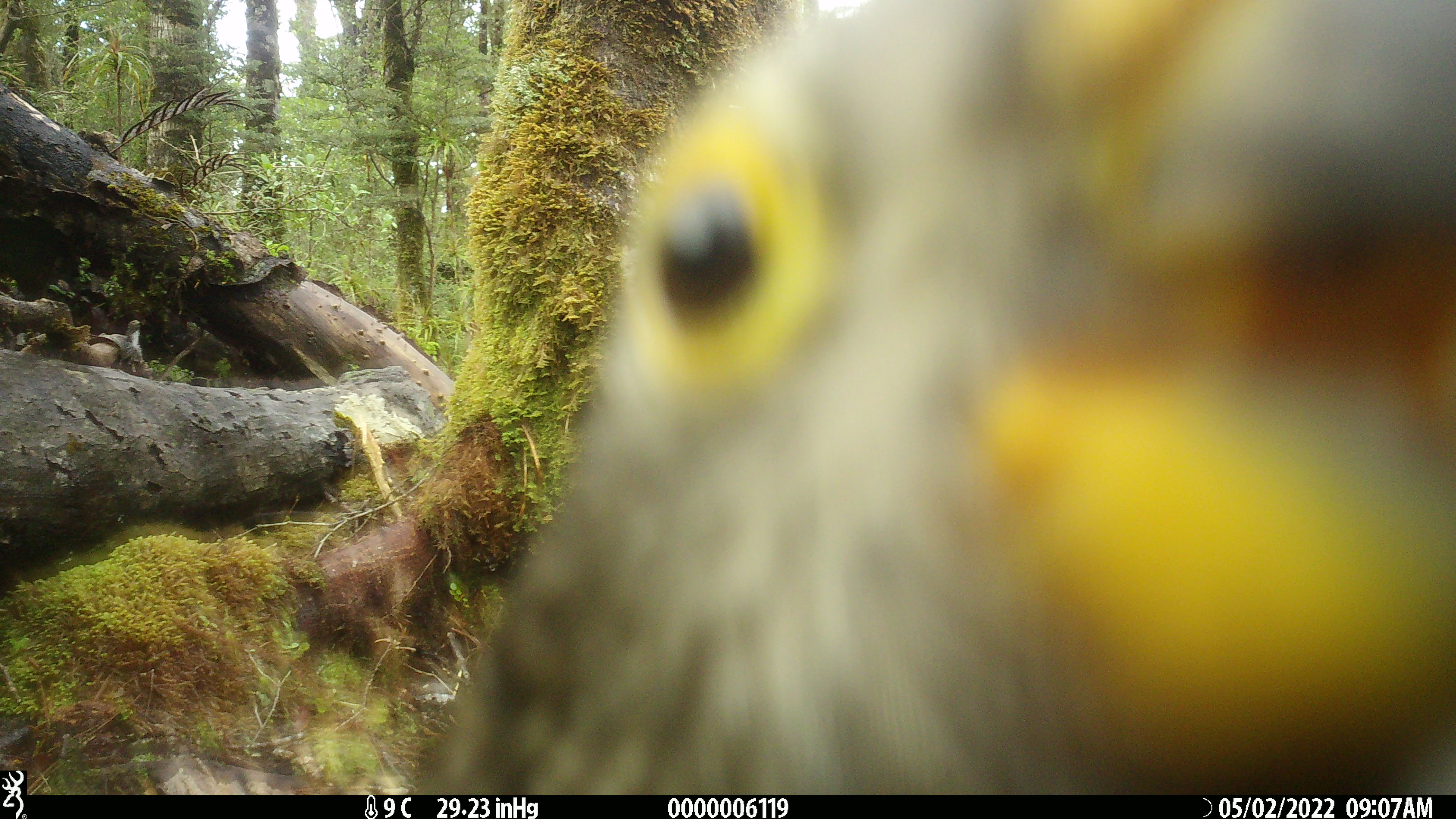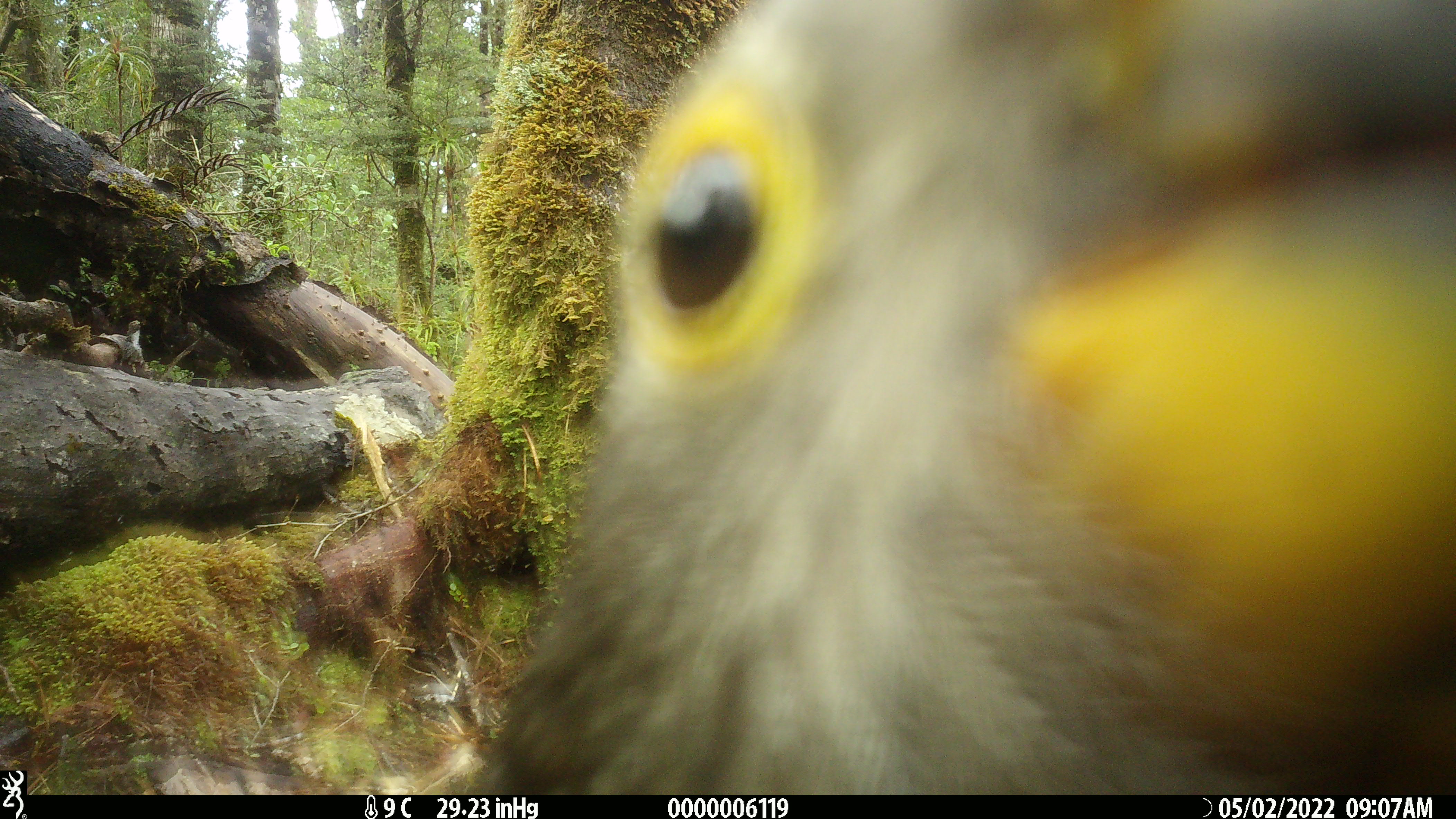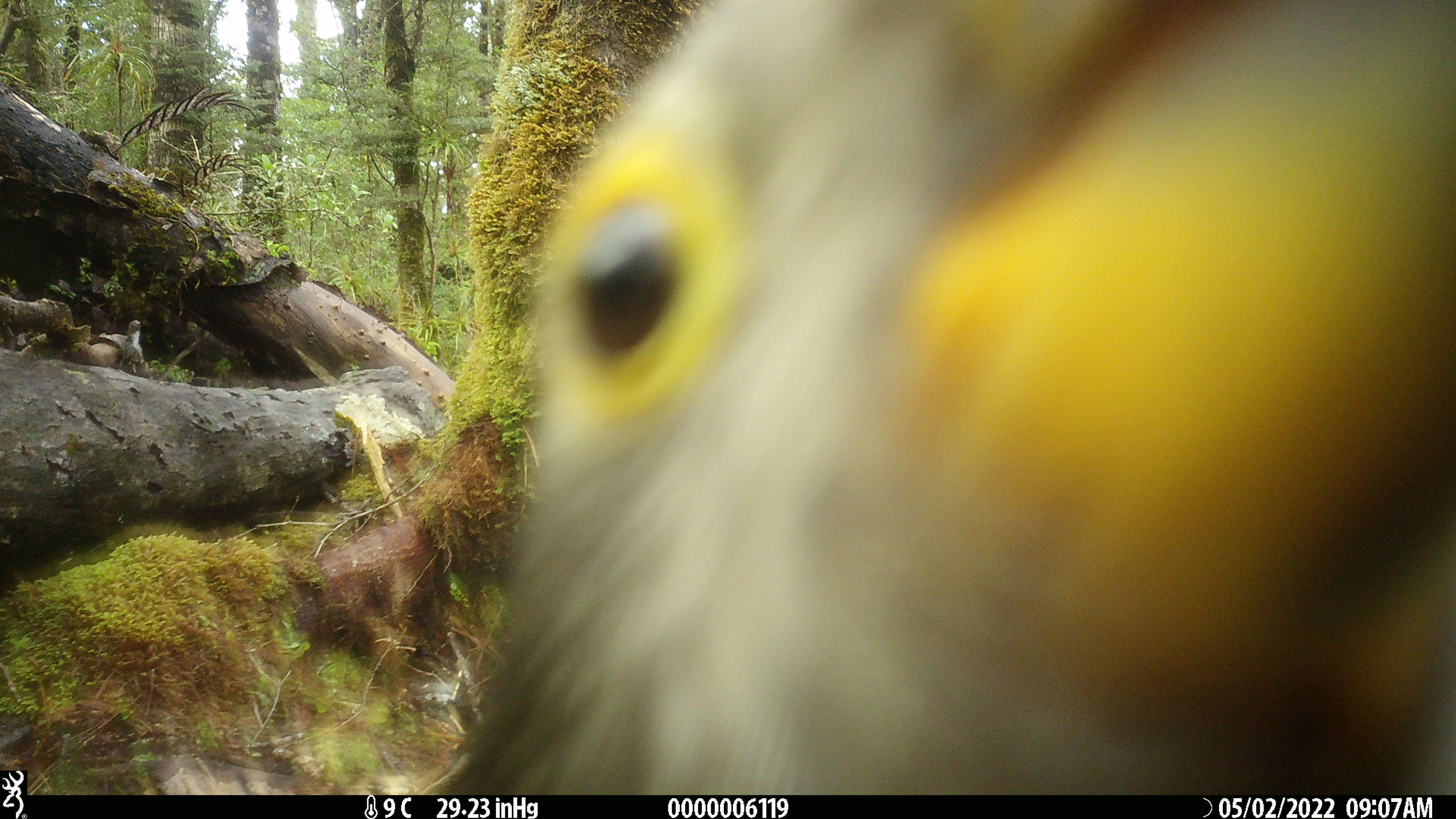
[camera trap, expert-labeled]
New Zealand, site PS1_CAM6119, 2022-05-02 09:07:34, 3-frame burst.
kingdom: Animalia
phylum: Chordata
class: Aves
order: Psittaciformes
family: Strigopidae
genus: Nestor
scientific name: Nestor notabilis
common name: kea